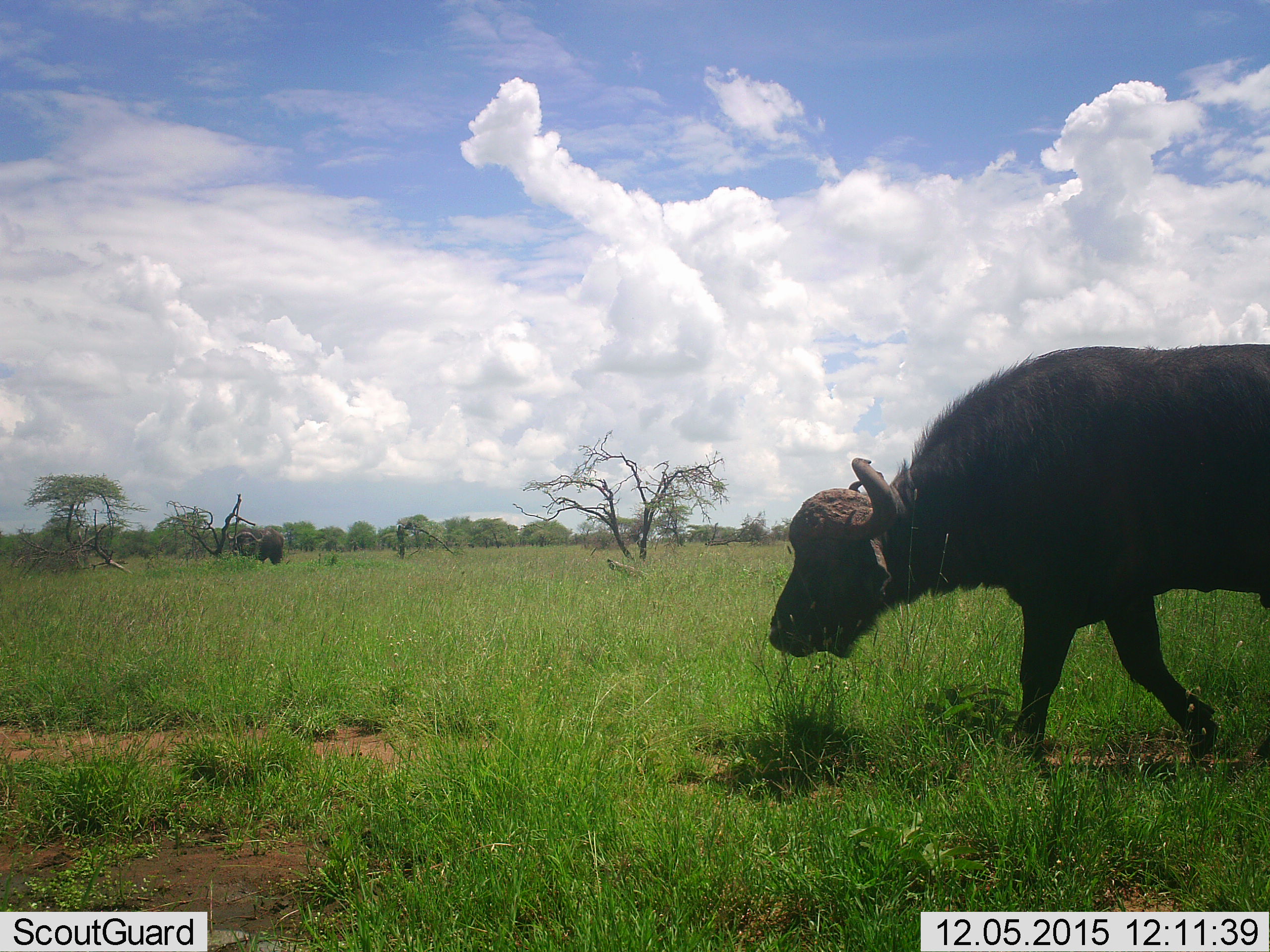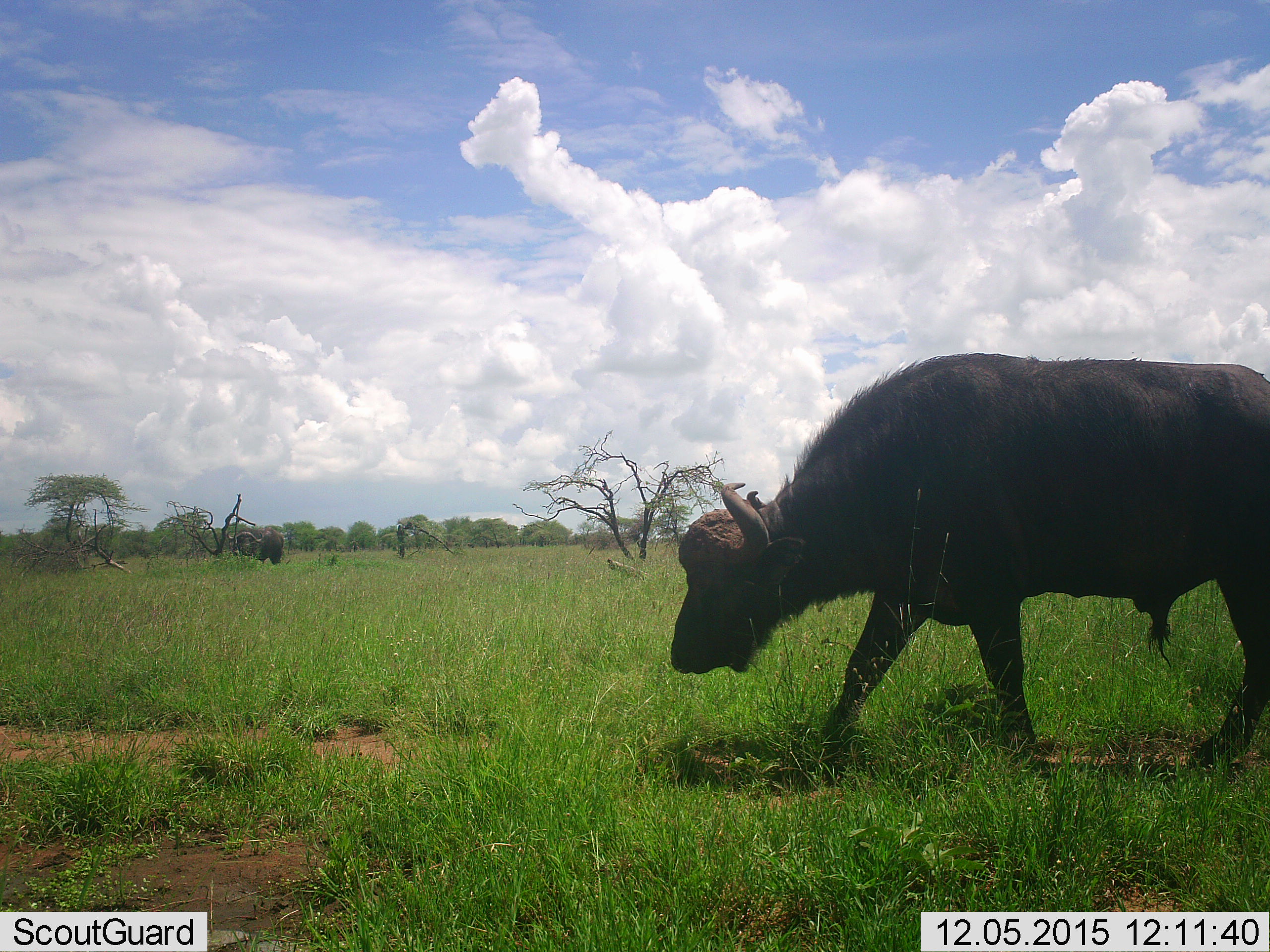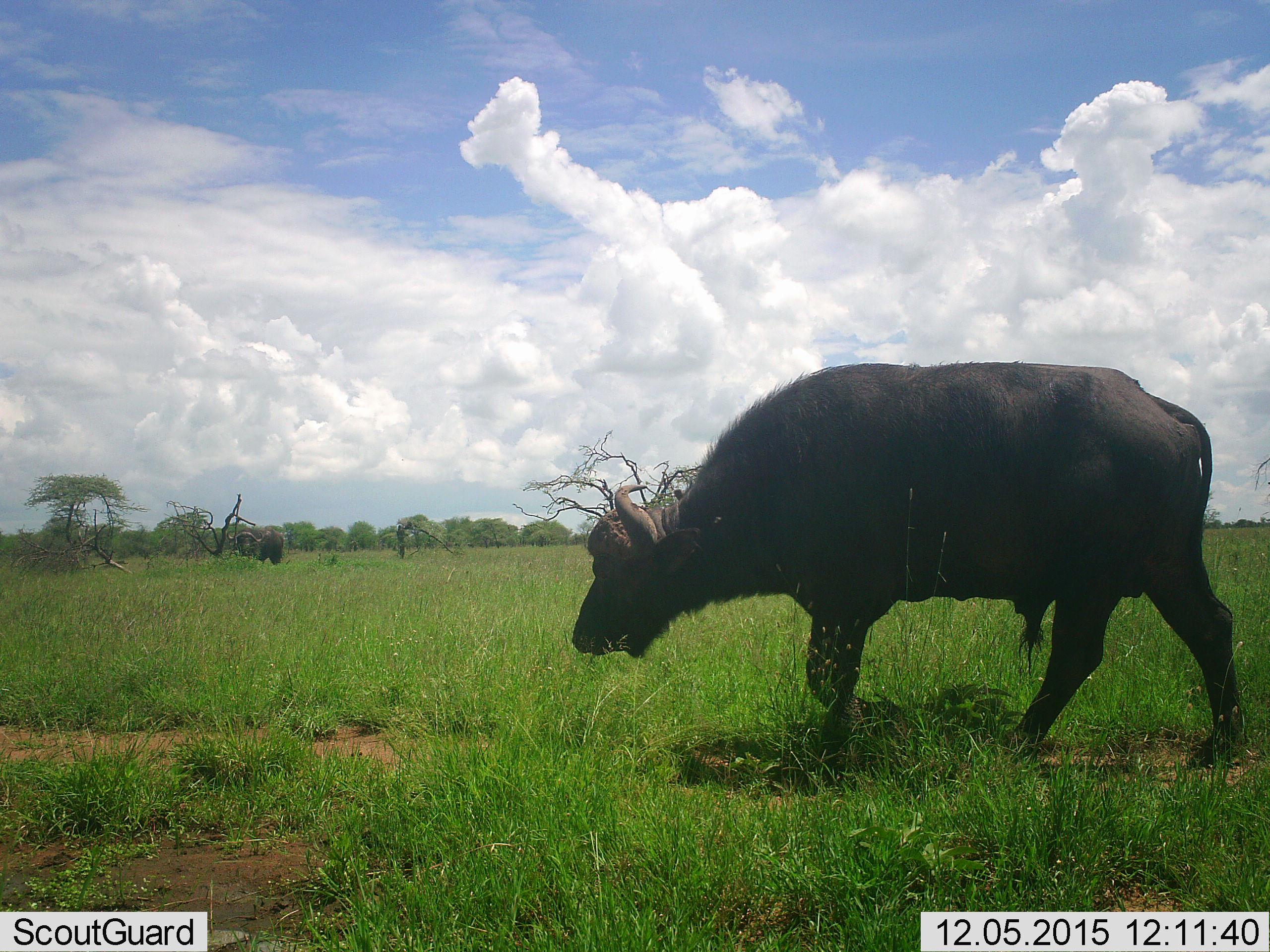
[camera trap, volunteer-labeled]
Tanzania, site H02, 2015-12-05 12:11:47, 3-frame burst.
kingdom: Animalia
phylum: Chordata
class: Mammalia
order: Artiodactyla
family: Bovidae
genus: Syncerus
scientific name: Syncerus caffer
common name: cape buffalo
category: buffalo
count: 1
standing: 43%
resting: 0%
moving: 86%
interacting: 0%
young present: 0%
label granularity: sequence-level